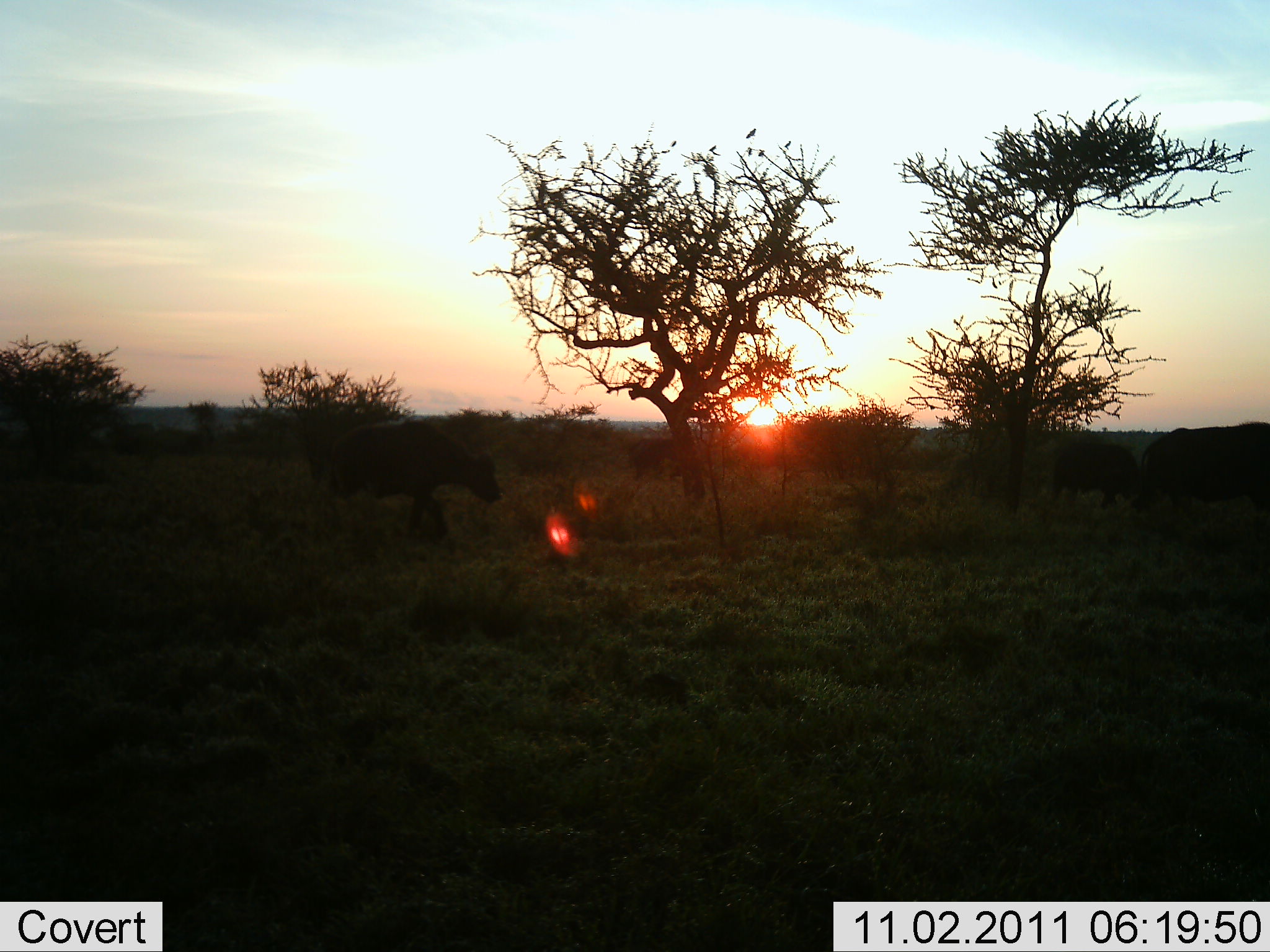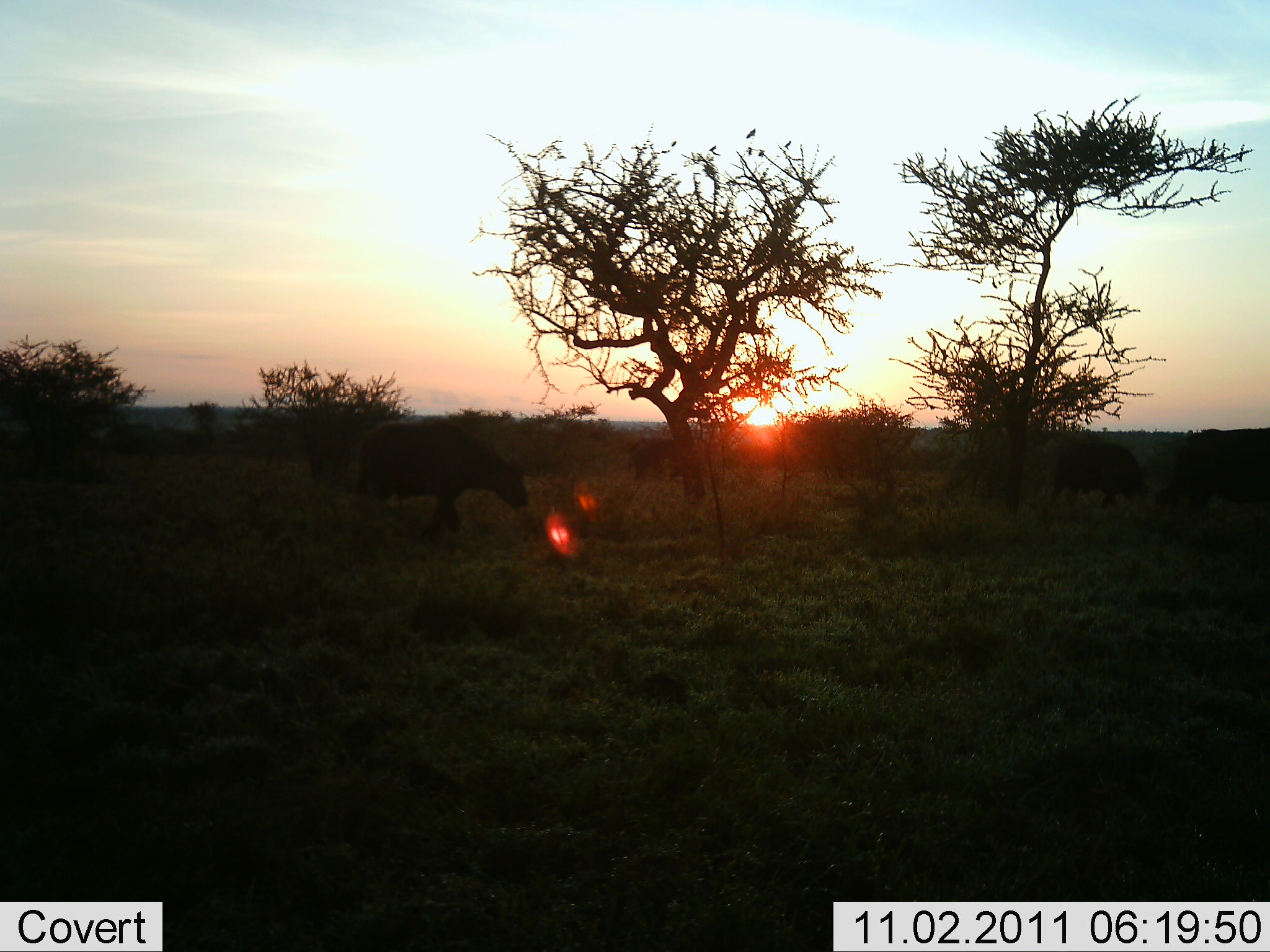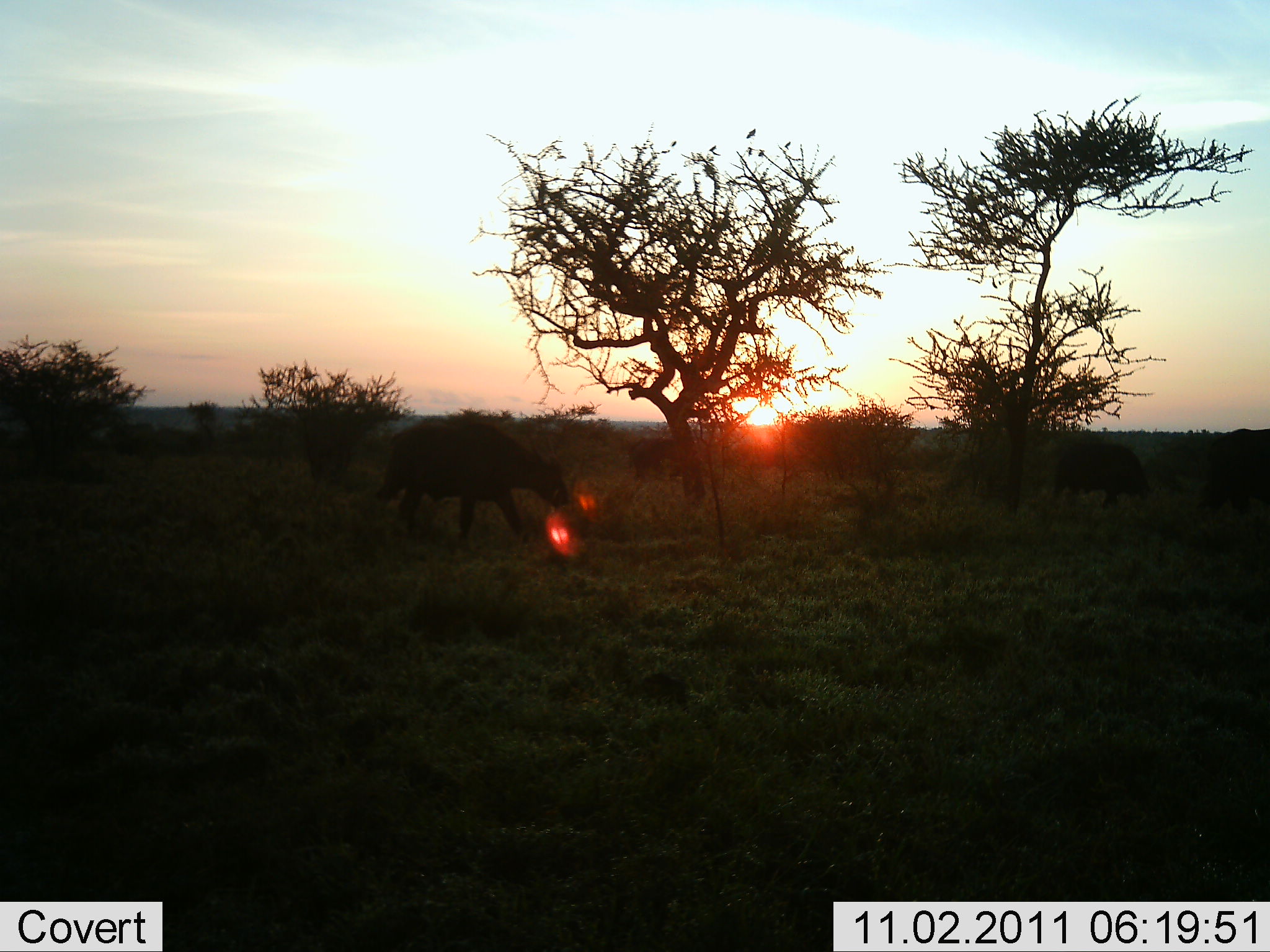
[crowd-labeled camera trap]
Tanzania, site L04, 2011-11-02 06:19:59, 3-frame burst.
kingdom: Animalia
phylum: Chordata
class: Mammalia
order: Artiodactyla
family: Bovidae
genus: Syncerus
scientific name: Syncerus caffer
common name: cape buffalo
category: buffalo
Buffalo (cape buffalo) (Syncerus caffer), count 3. Behavior (volunteer vote fractions): standing 9%, resting 0%, moving 100%, interacting 0%. Young present (vote fraction): 0%. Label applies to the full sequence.